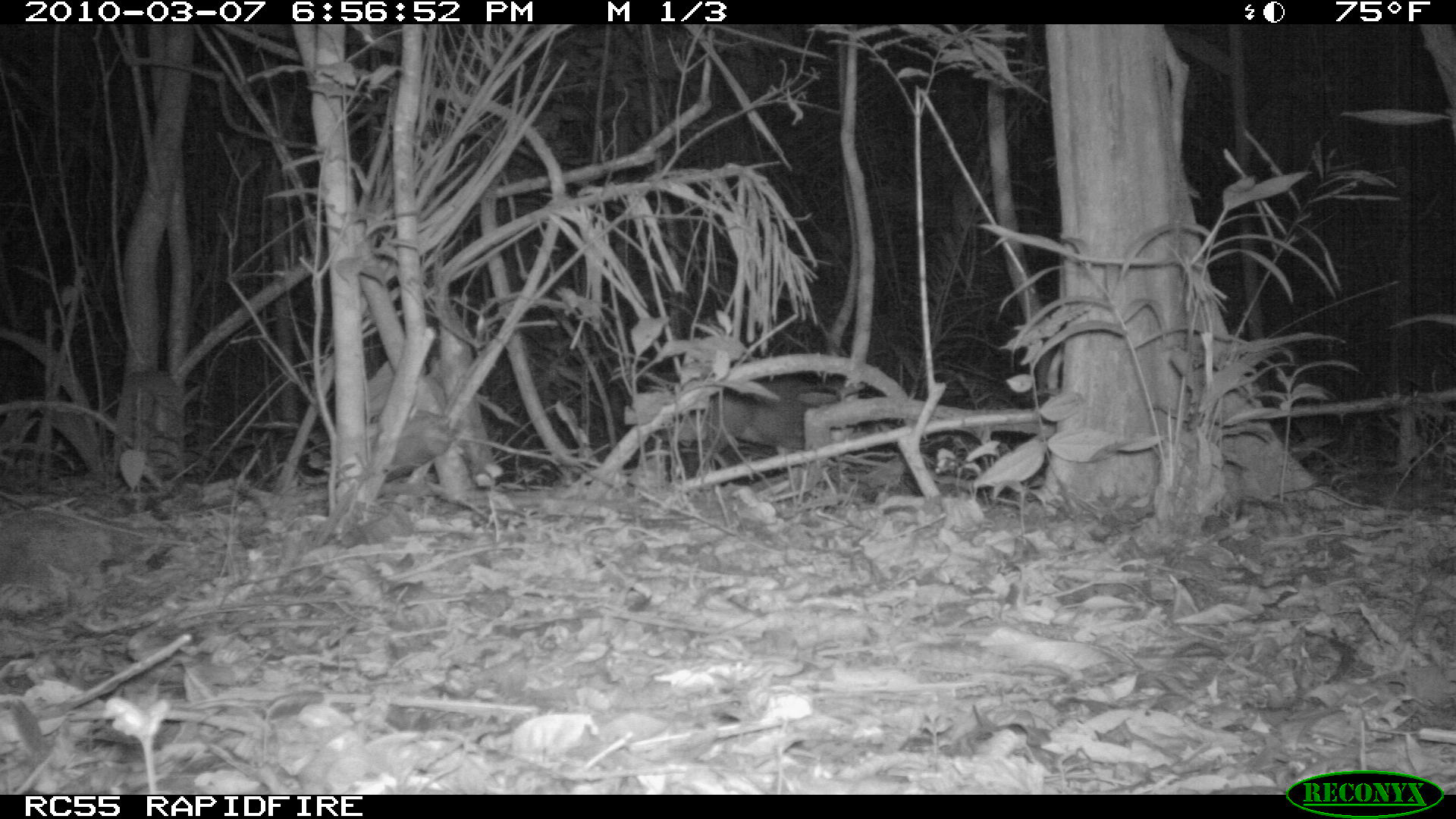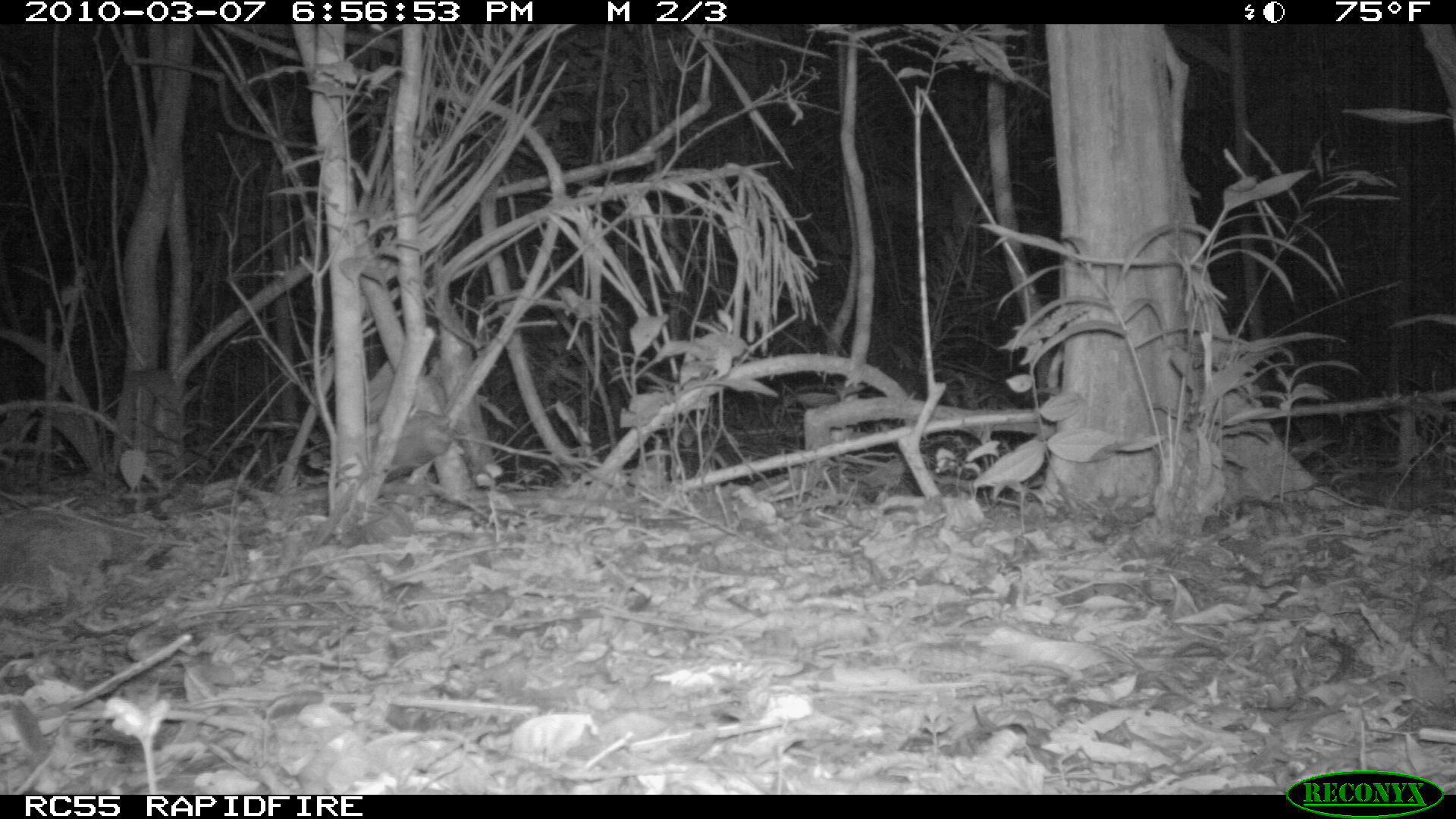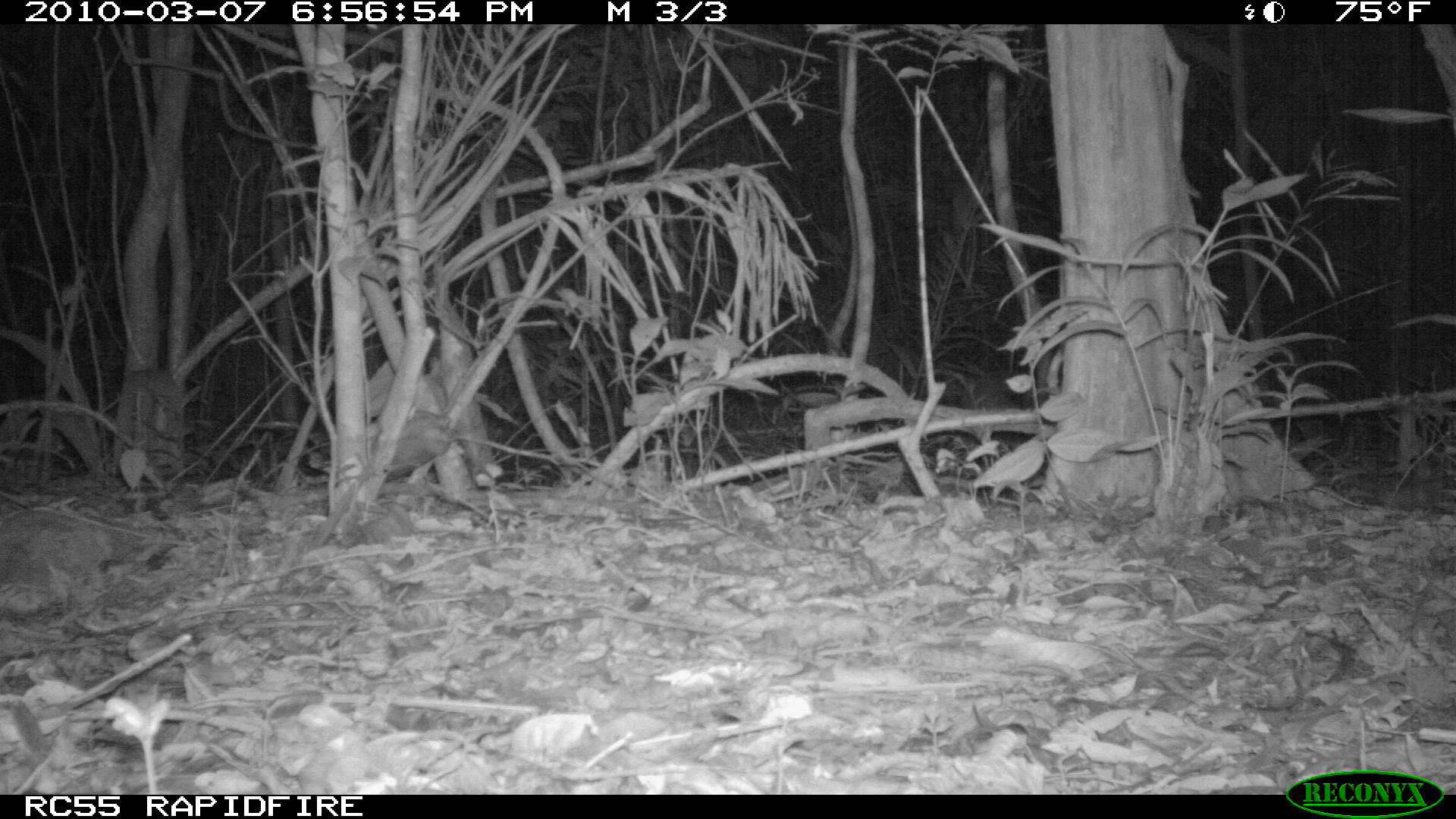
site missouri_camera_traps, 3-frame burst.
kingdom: Animalia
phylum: Chordata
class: Mammalia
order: Artiodactyla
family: Cervidae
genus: Mazama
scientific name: Mazama americana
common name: red brocket deer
Red brocket deer (Mazama americana). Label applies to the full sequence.